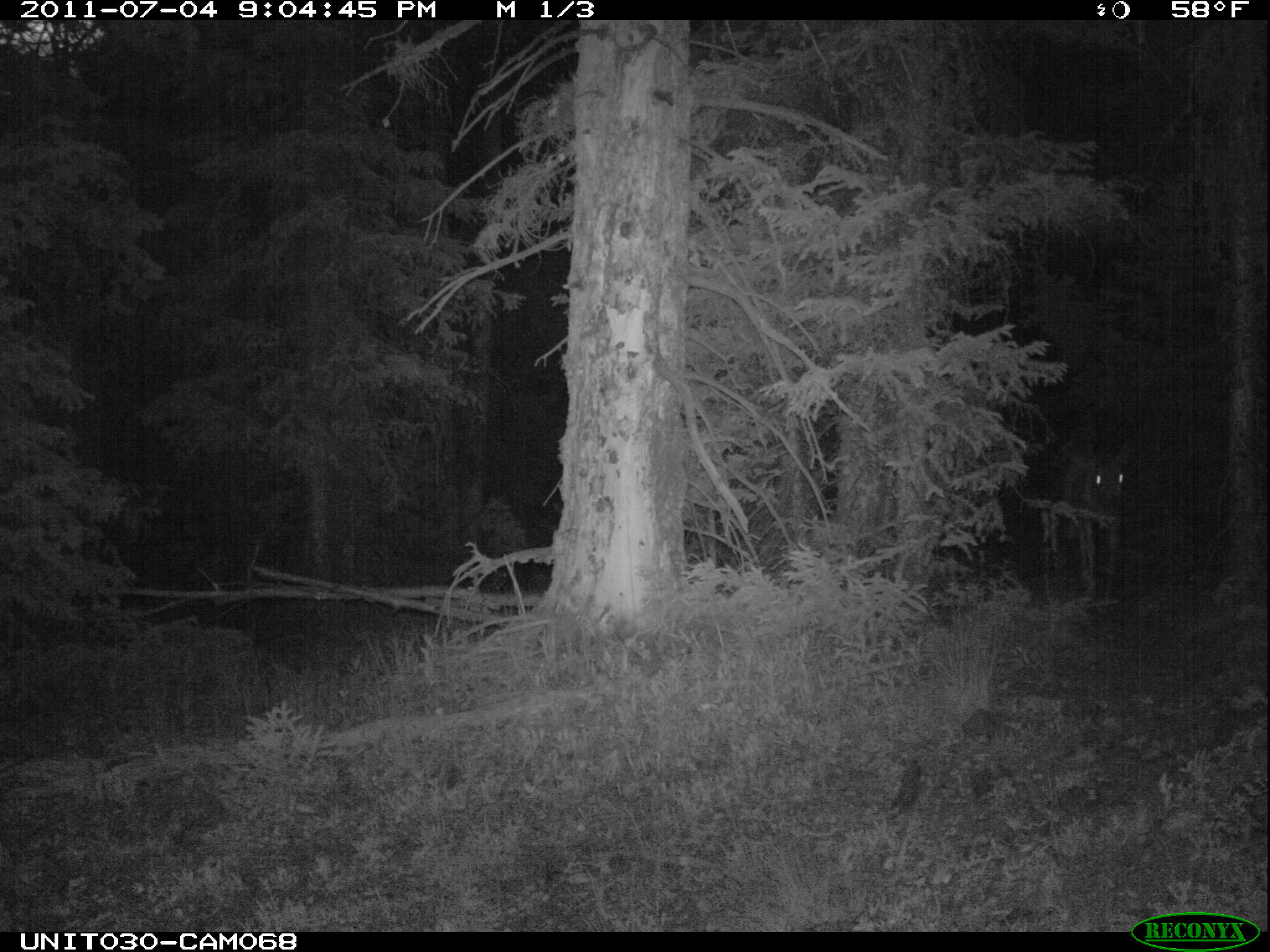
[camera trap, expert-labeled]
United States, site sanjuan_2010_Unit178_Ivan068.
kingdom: Animalia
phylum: Chordata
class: Mammalia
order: Artiodactyla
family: Cervidae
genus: Odocoileus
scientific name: Odocoileus hemionus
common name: mule deer